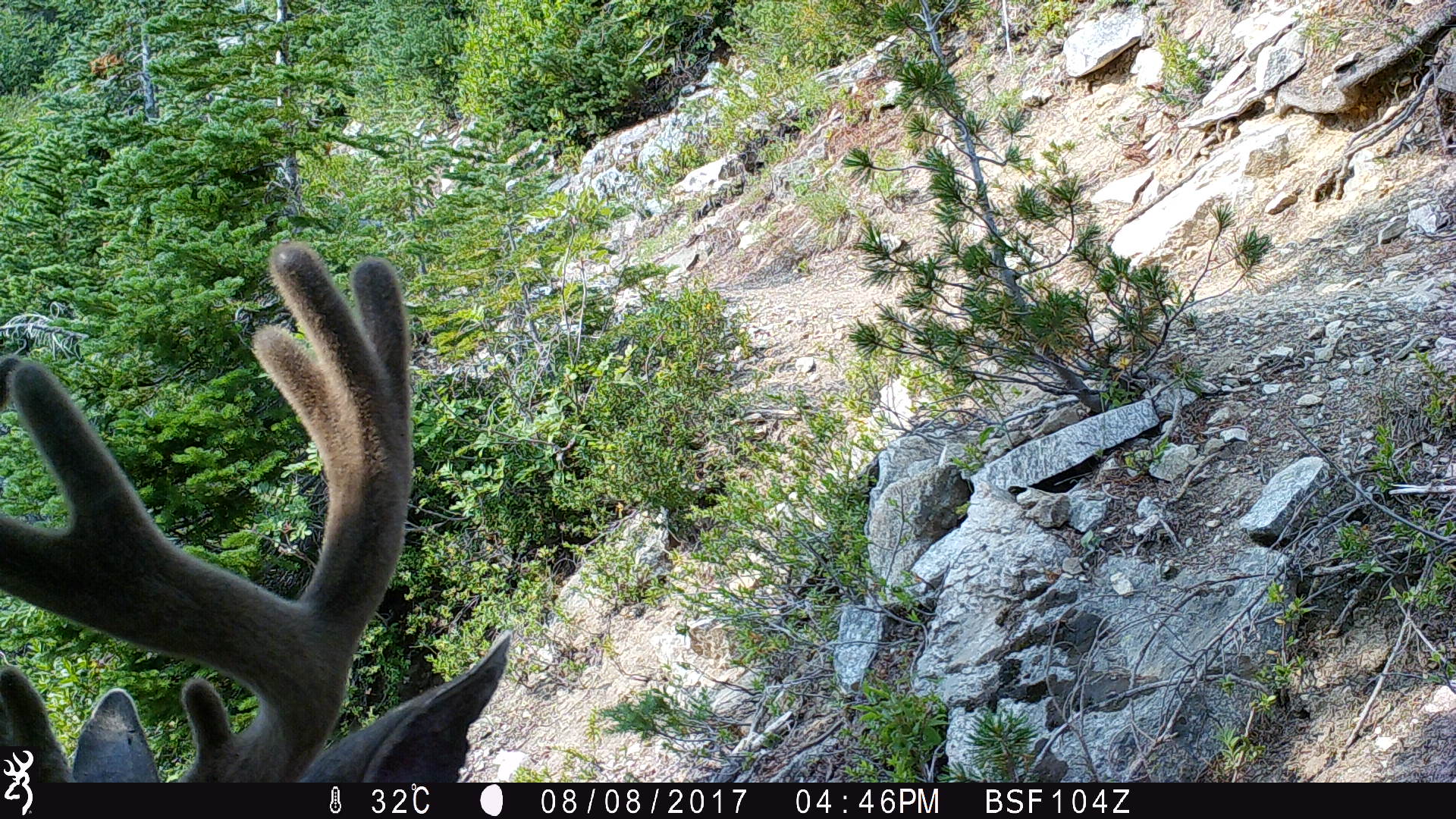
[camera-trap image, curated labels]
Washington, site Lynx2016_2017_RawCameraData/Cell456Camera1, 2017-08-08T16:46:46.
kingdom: Animalia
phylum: Chordata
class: Mammalia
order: Artiodactyla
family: Cervidae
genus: Odocoileus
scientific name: Odocoileus hemionus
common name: mule deer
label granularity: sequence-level